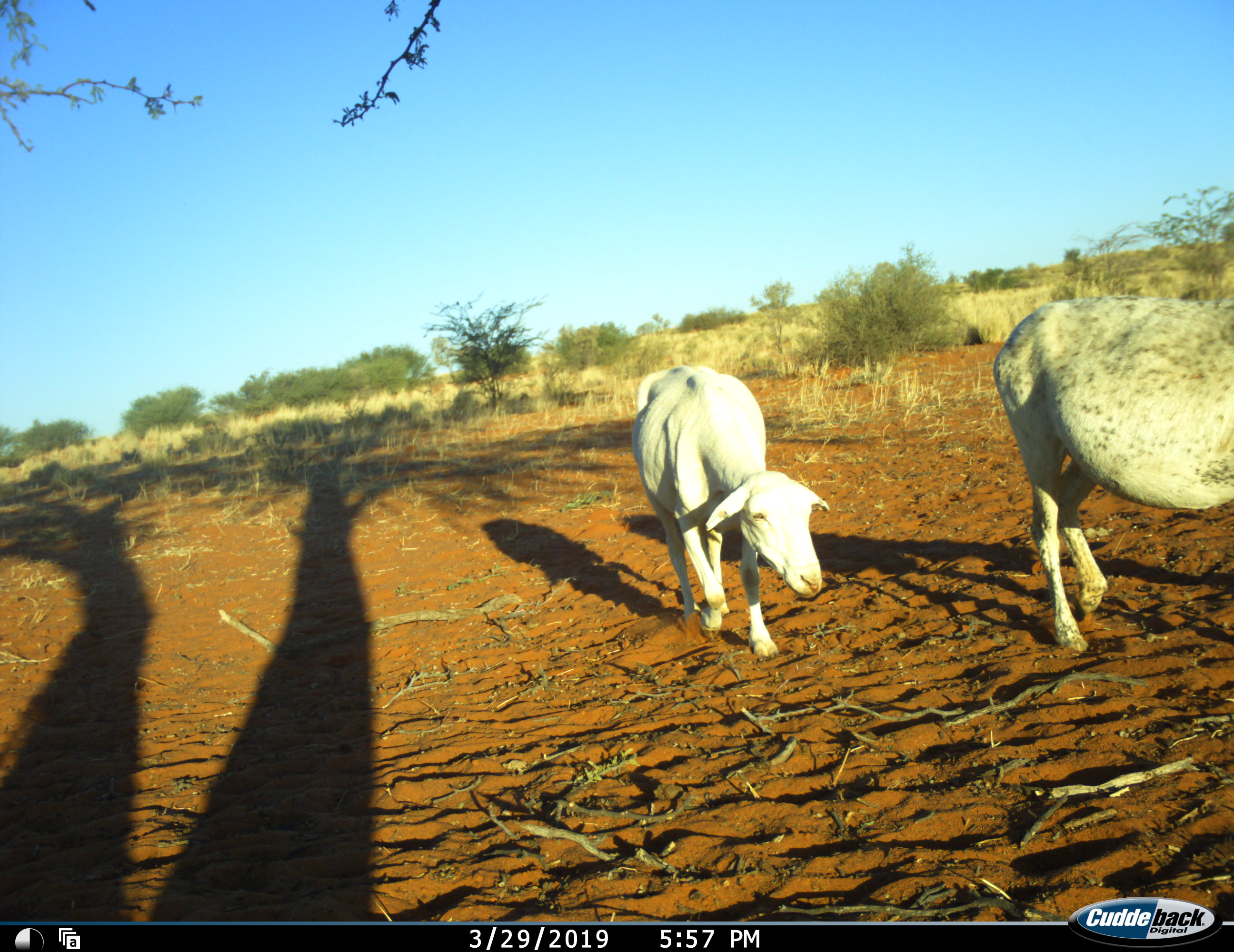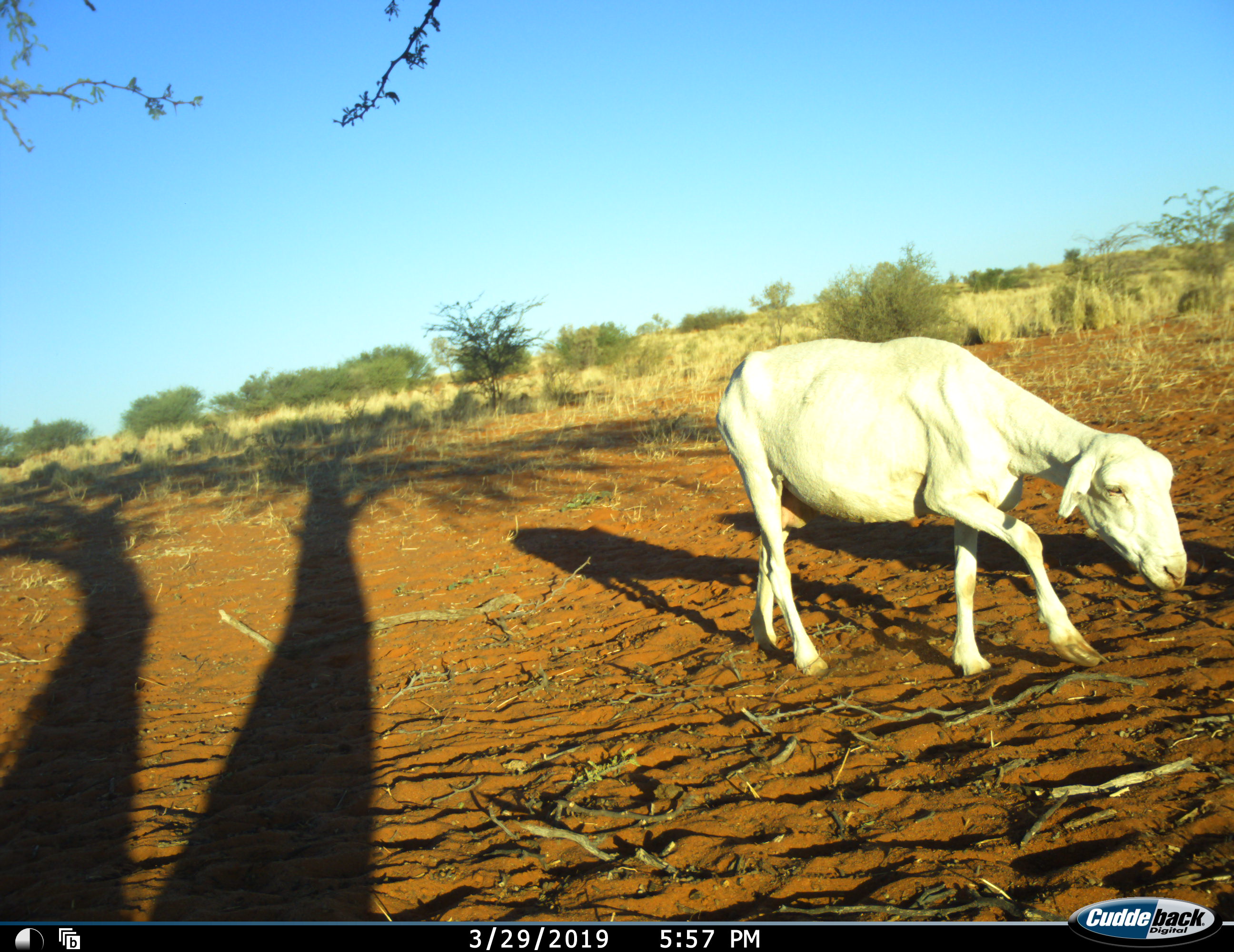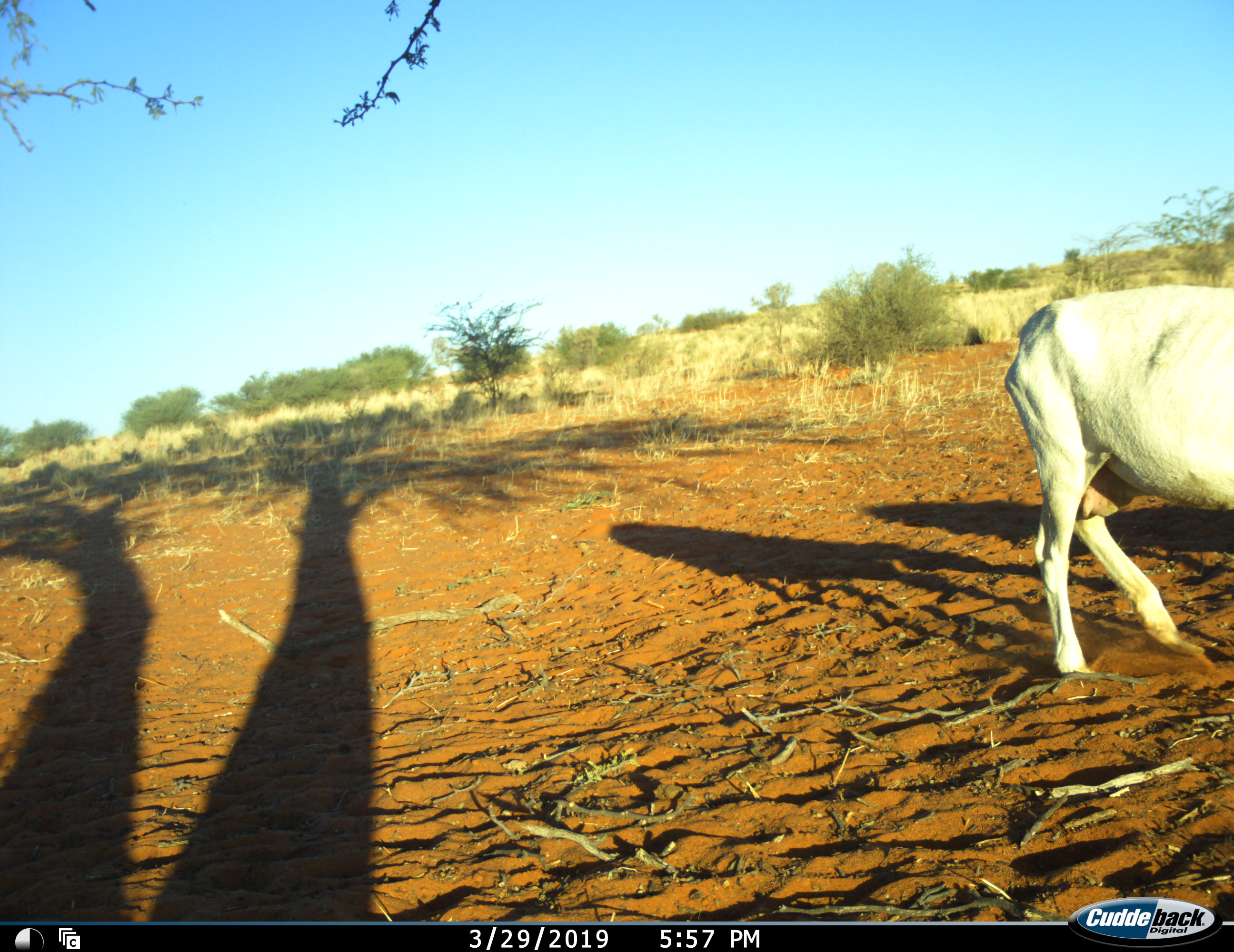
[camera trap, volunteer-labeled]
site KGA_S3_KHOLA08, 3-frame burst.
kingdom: Animalia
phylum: Chordata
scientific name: Vertebrata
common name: domestic animal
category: domesticanimal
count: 2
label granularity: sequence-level